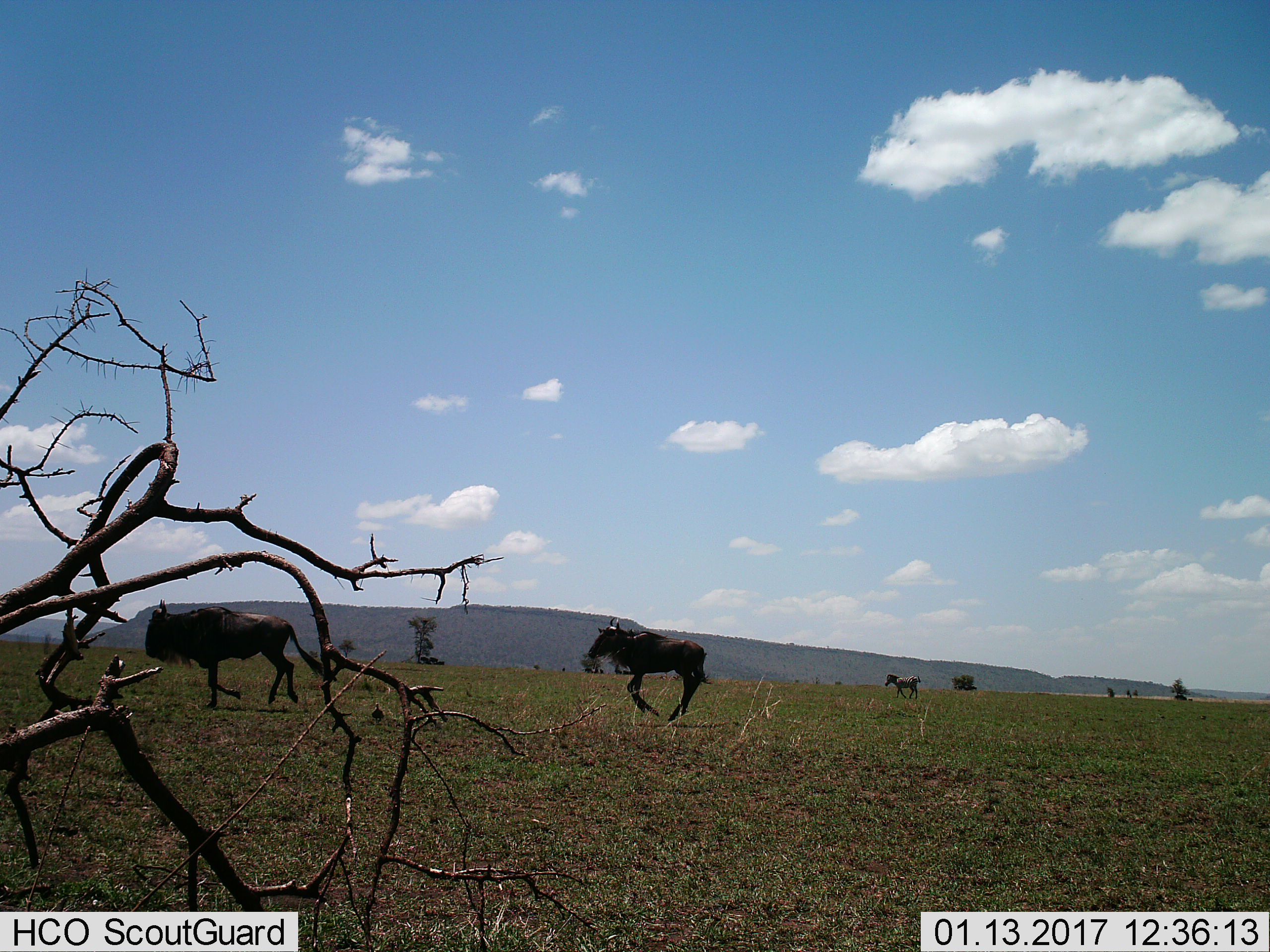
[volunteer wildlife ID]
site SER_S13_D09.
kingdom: Animalia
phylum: Chordata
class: Mammalia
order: Artiodactyla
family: Bovidae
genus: Connochaetes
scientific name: Connochaetes taurinus taurinus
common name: blue wildebeest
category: wildebeestblue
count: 2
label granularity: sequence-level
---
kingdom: Animalia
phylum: Chordata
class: Mammalia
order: Perissodactyla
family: Equidae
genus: Equus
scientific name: Equus quagga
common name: plains zebra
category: zebraplains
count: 1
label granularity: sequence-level